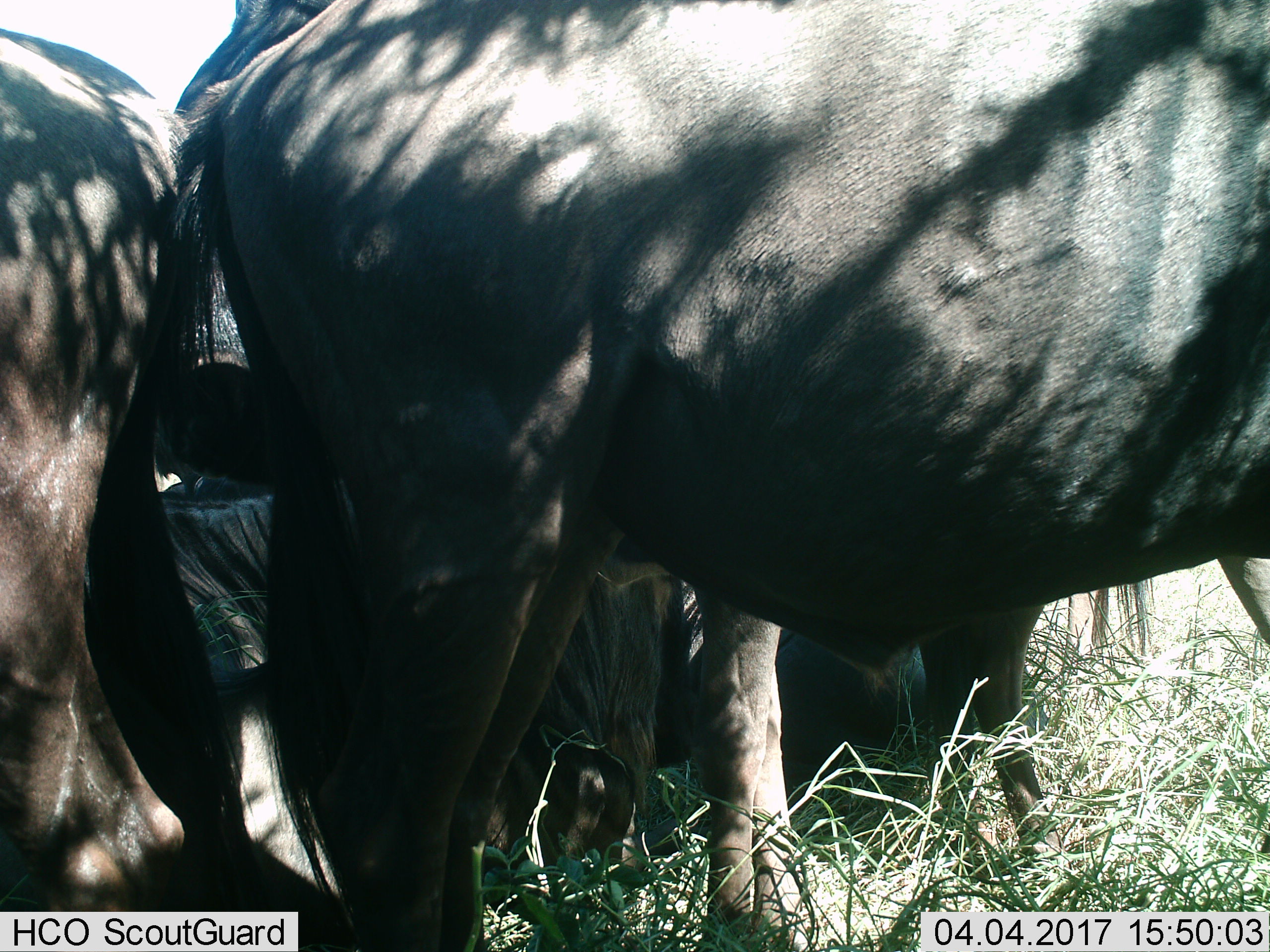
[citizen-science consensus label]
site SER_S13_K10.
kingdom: Animalia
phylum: Chordata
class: Mammalia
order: Artiodactyla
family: Bovidae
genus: Connochaetes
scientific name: Connochaetes taurinus taurinus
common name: blue wildebeest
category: wildebeestblue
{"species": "wildebeestblue (blue wildebeest) (Connochaetes taurinus taurinus)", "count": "5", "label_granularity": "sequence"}